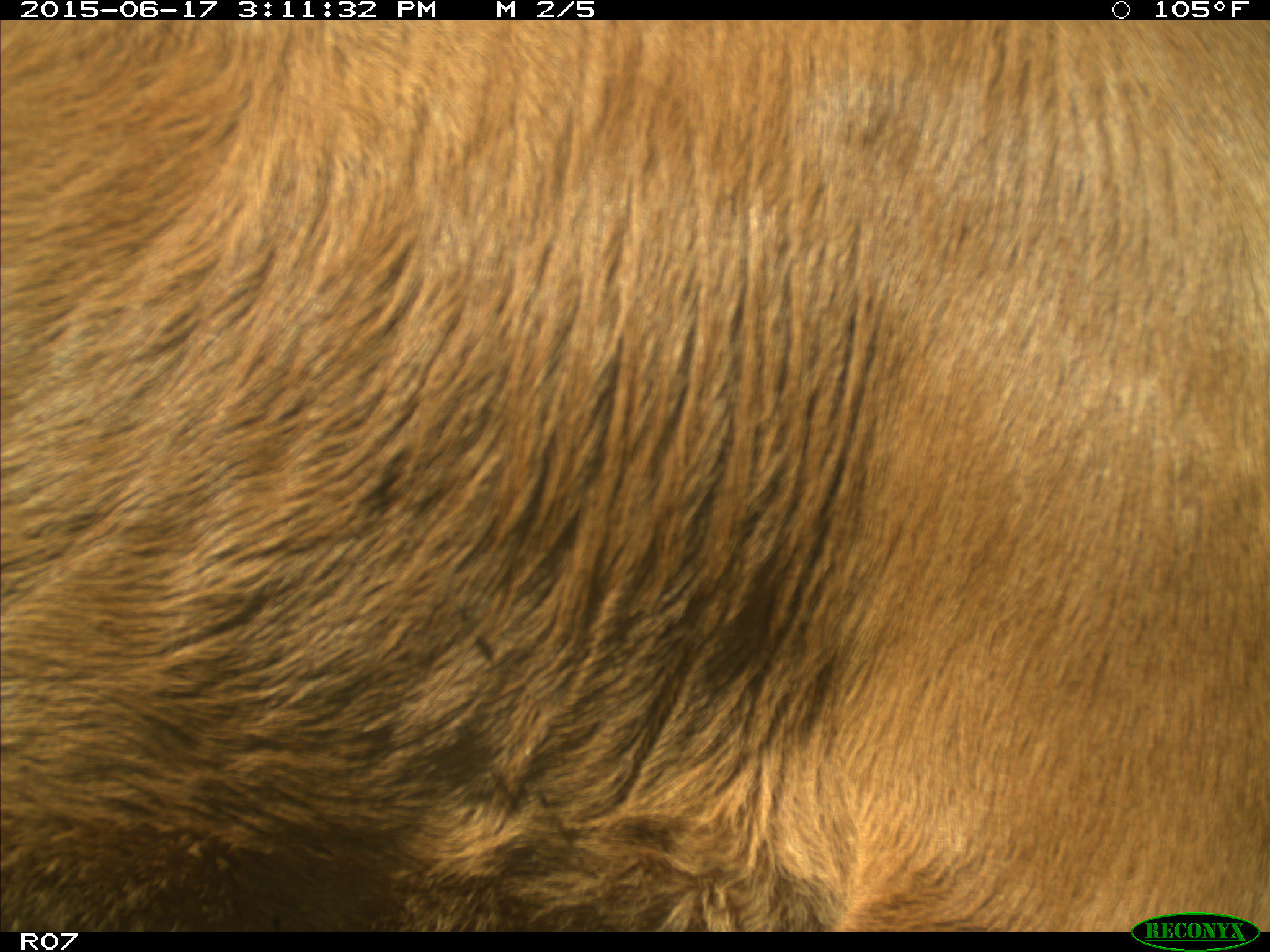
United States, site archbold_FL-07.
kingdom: Animalia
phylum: Chordata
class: Mammalia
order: Artiodactyla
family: Bovidae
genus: Bos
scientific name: Bos taurus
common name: domestic cow